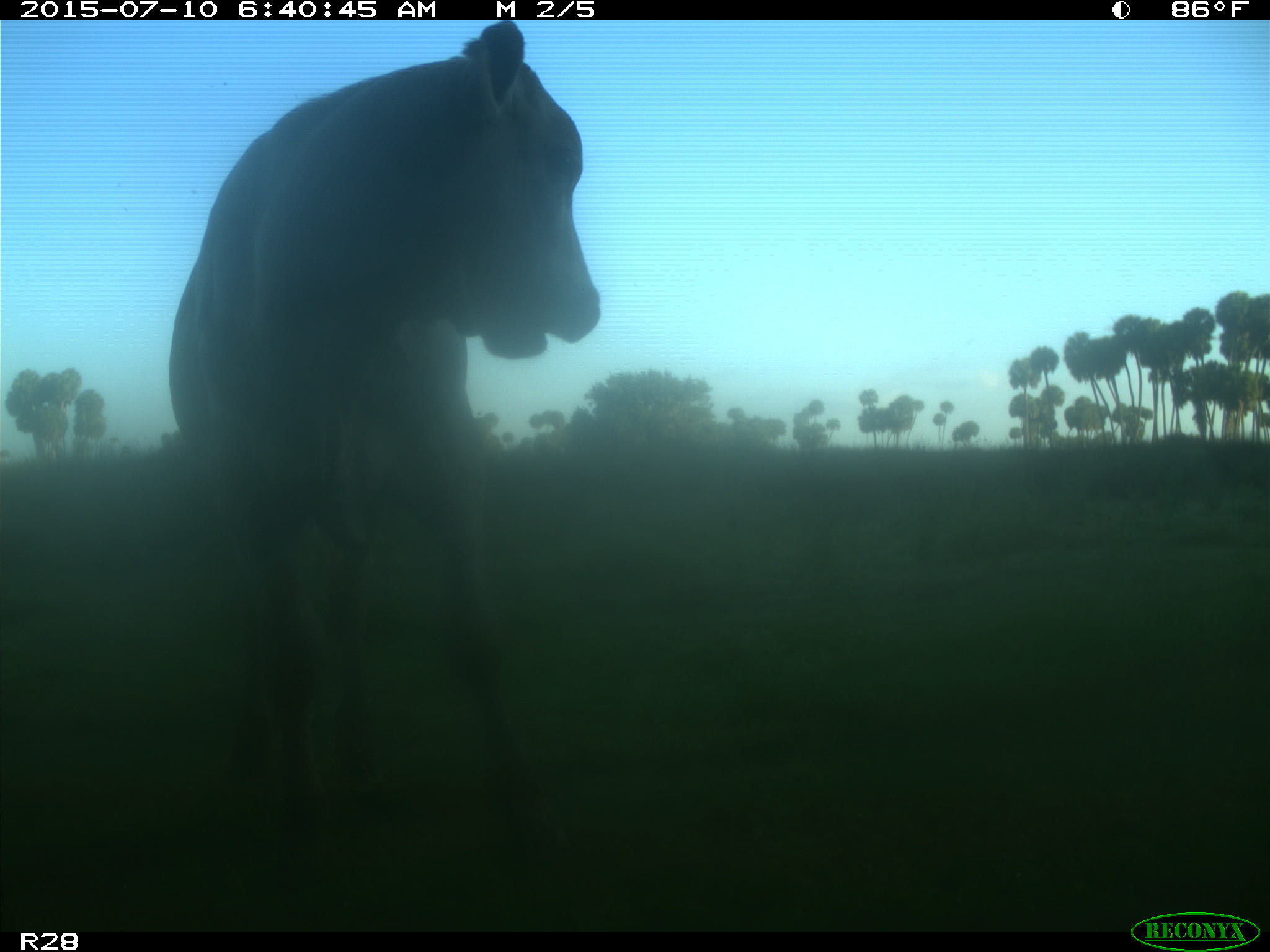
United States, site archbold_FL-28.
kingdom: Animalia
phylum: Chordata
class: Mammalia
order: Artiodactyla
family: Bovidae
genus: Bos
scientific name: Bos taurus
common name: domestic cow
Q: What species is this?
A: Bos taurus (domestic cow).